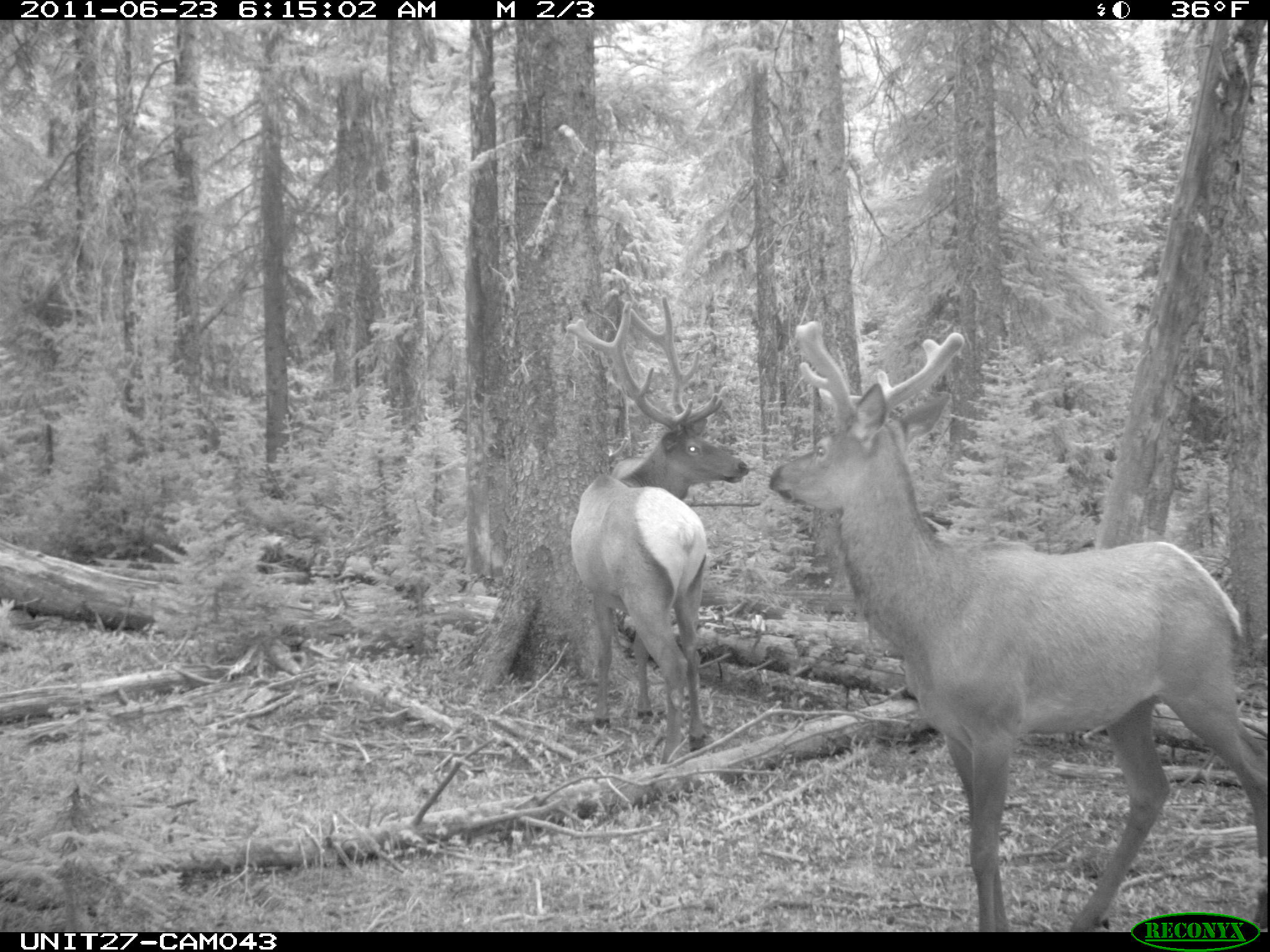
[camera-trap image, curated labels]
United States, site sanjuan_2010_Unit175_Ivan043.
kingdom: Animalia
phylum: Chordata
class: Mammalia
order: Artiodactyla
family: Cervidae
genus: Cervus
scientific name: Cervus elaphus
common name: red deer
Cervus elaphus (red deer).